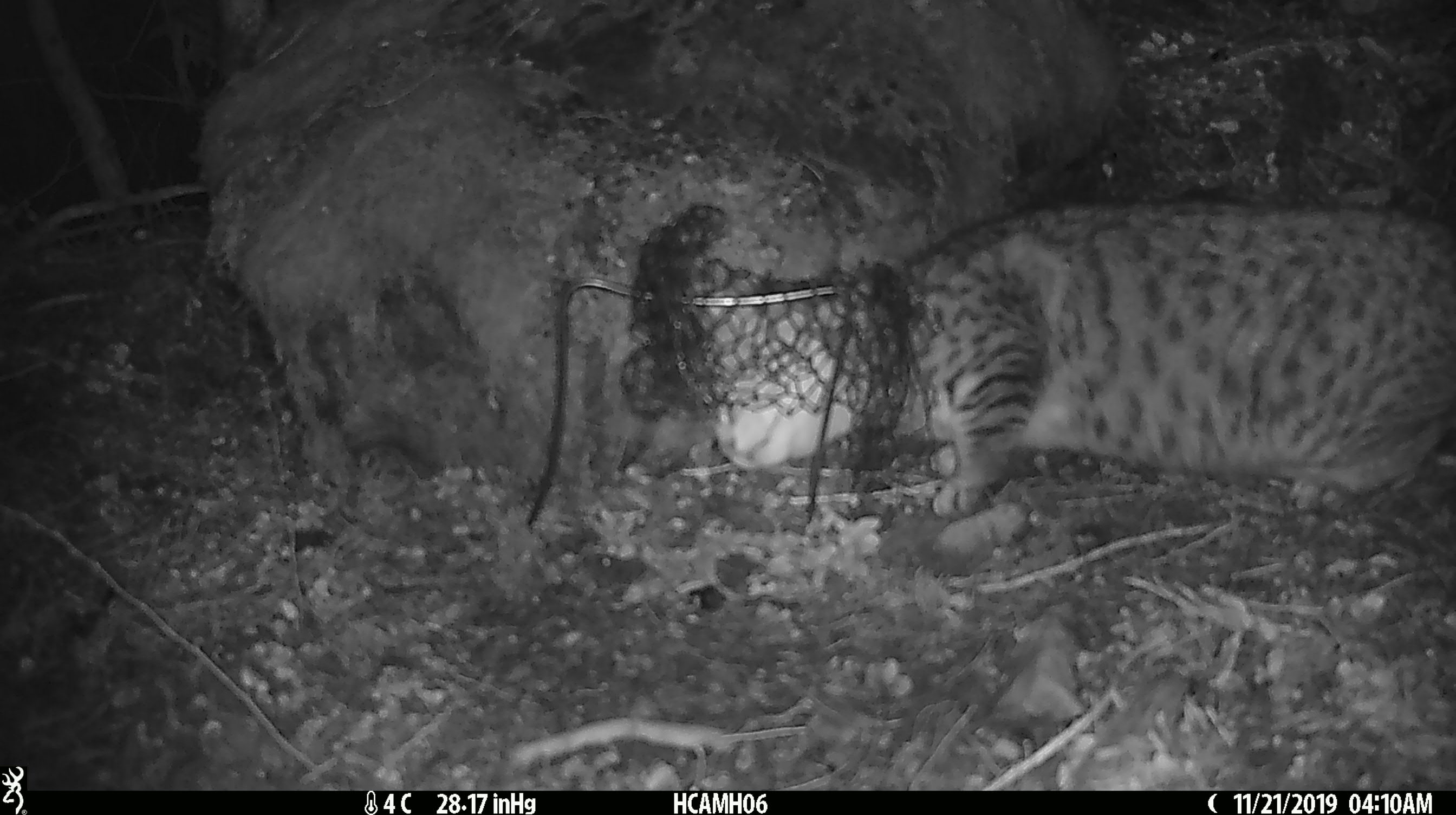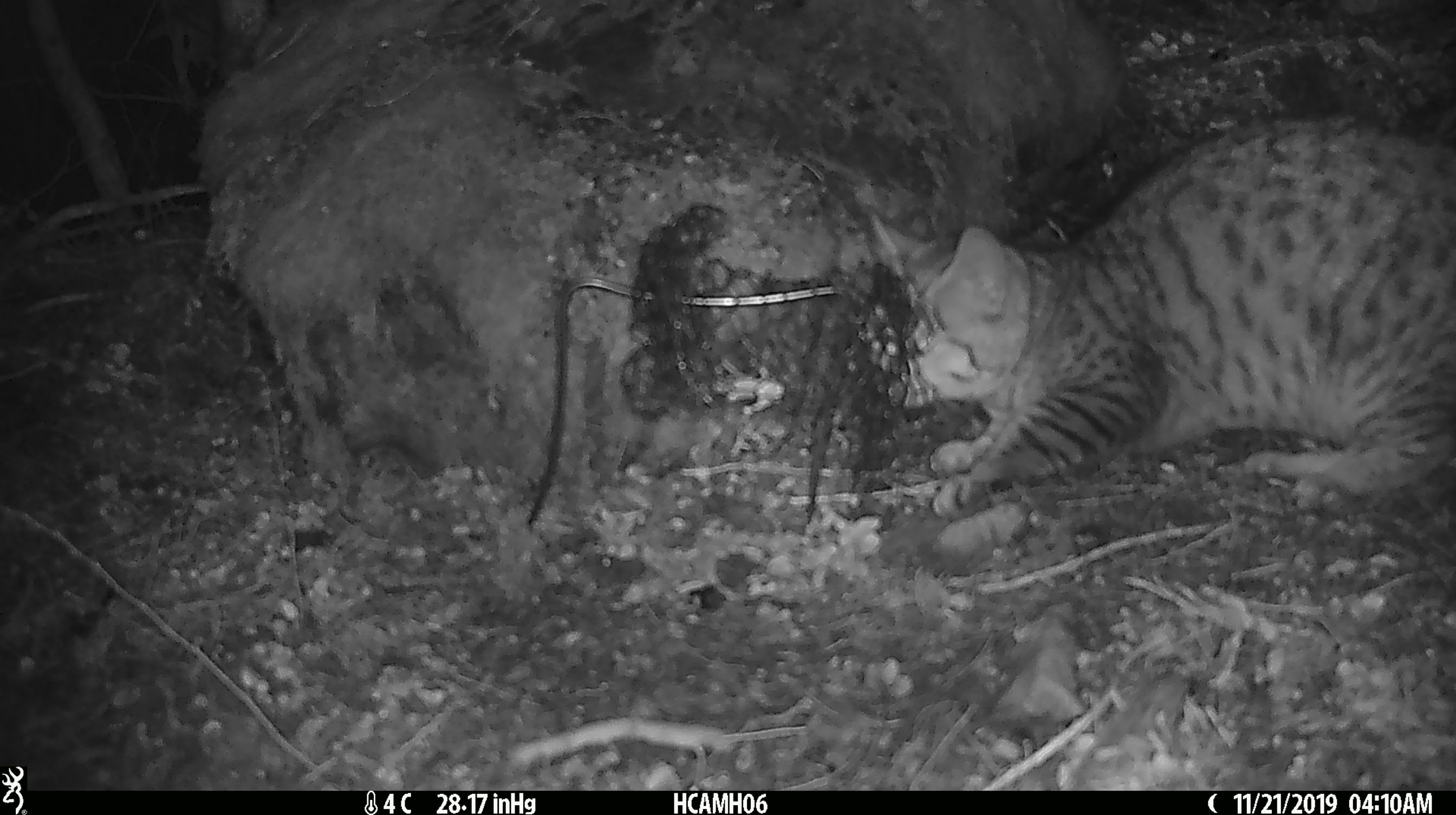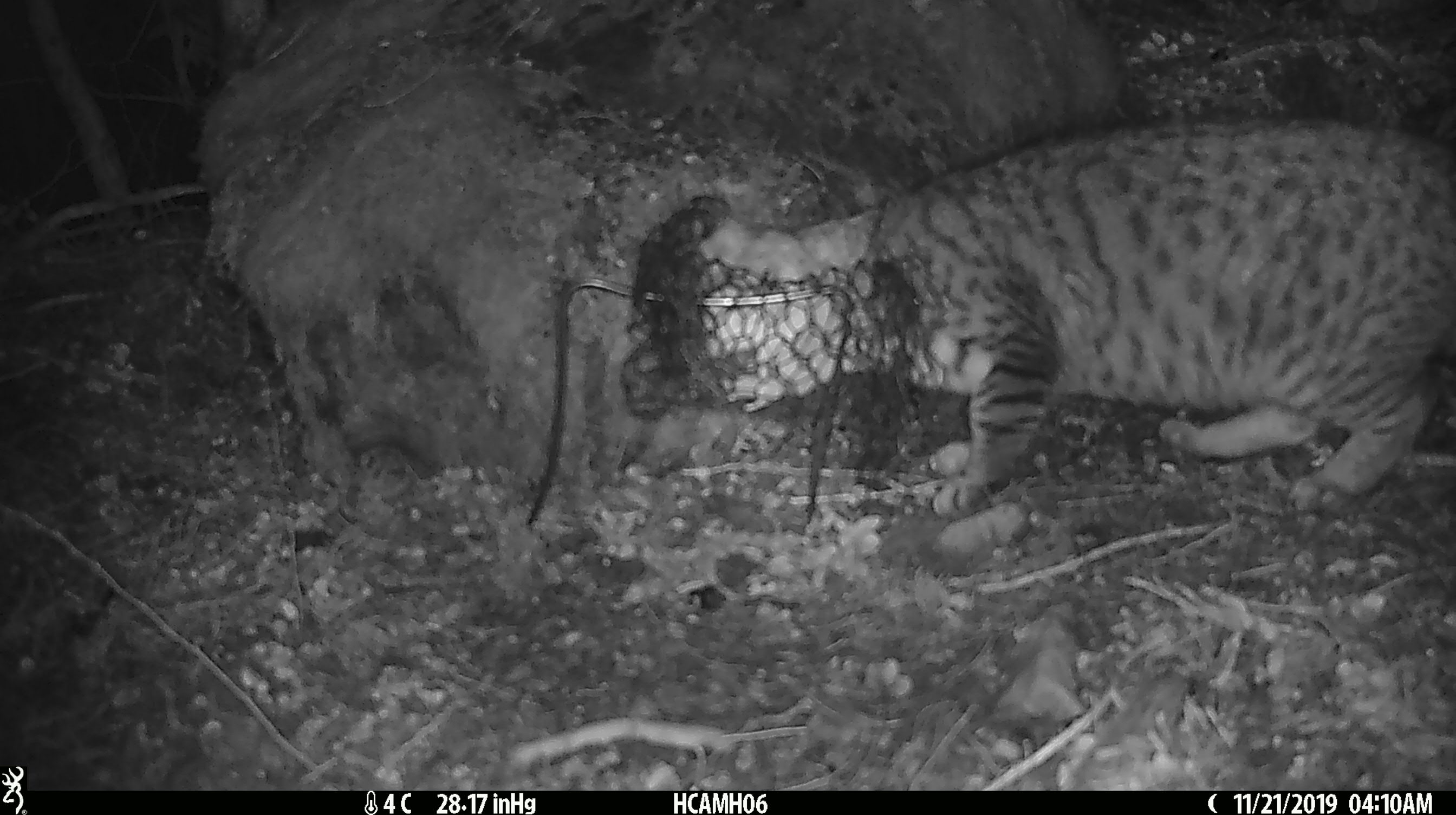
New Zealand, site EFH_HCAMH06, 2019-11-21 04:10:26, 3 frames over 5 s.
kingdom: Animalia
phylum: Chordata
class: Mammalia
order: Carnivora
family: Felidae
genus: Felis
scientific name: Felis catus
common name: domestic cat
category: cat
Cat (domestic cat) (Felis catus).